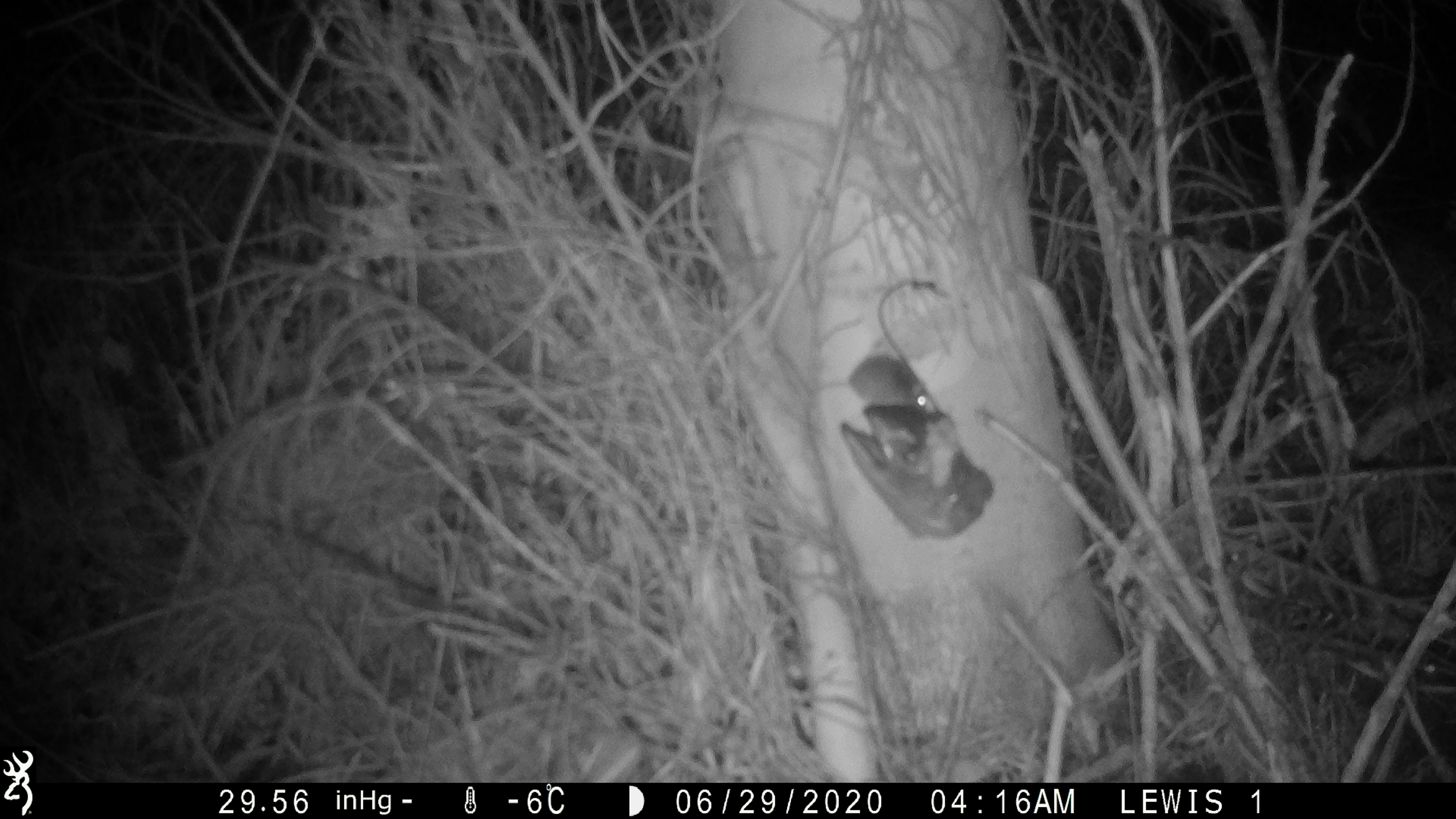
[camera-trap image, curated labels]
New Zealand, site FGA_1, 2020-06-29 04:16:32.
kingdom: Animalia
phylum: Chordata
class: Mammalia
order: Rodentia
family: Muridae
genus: Mus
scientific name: Mus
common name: mouse